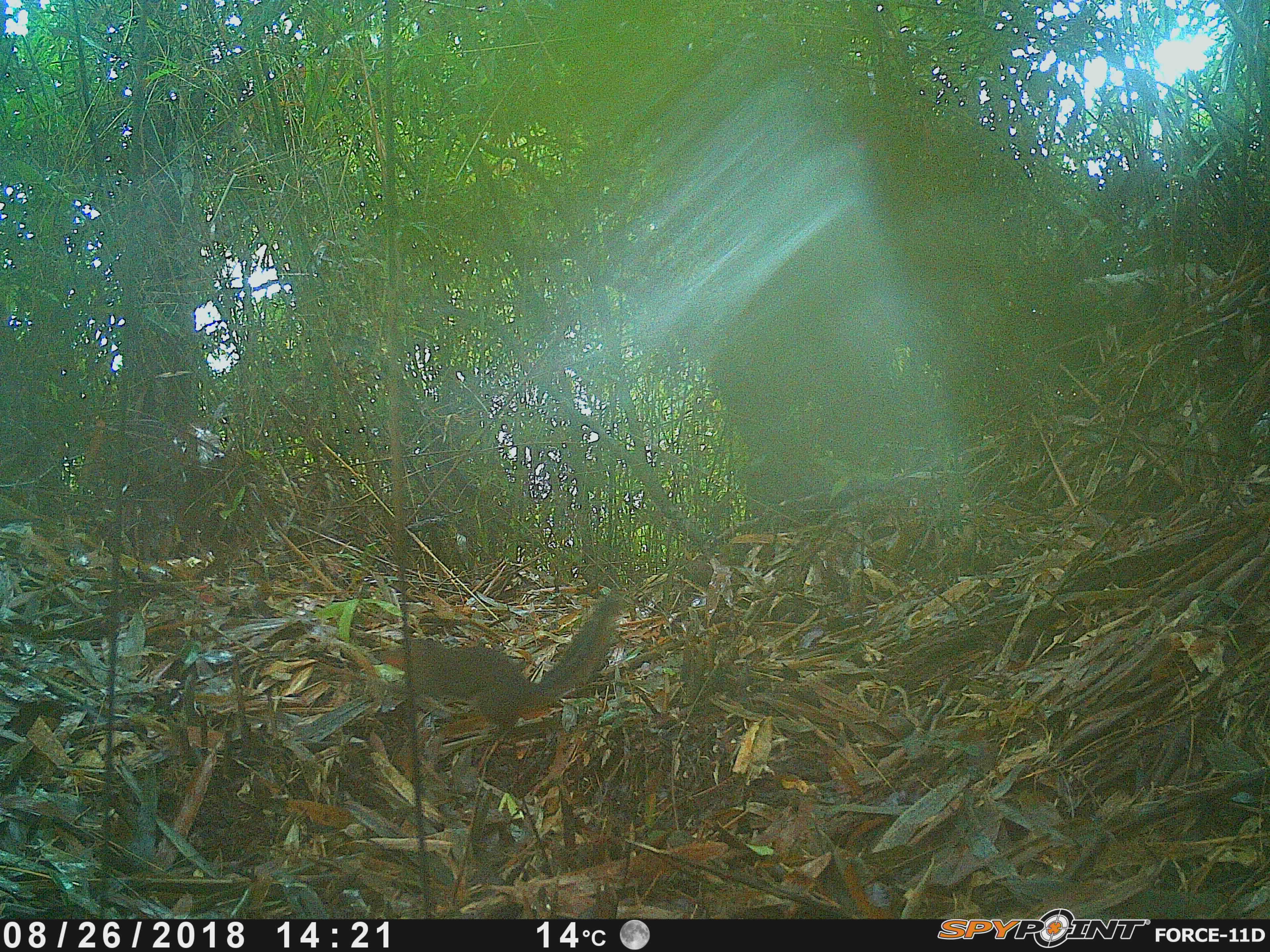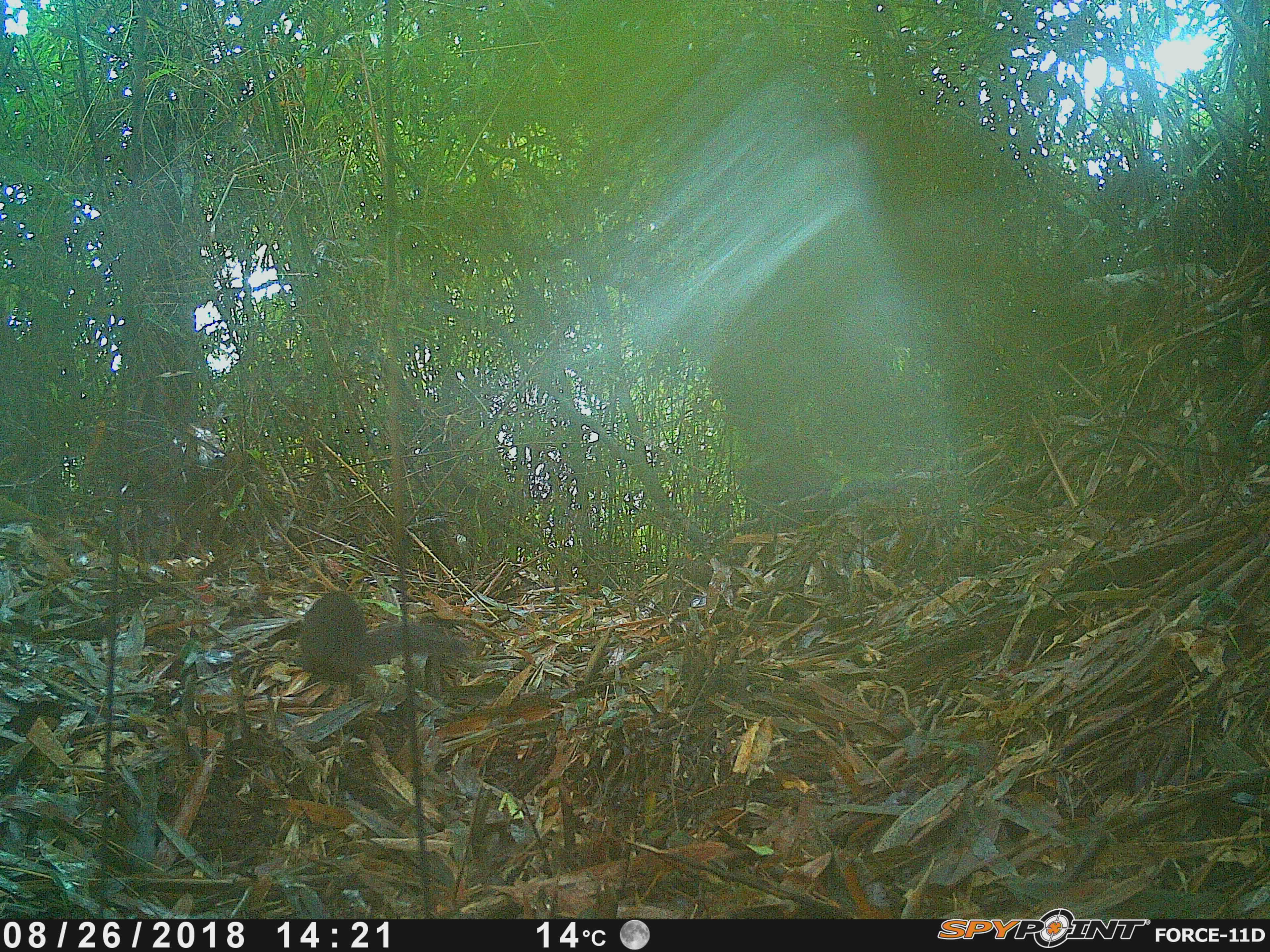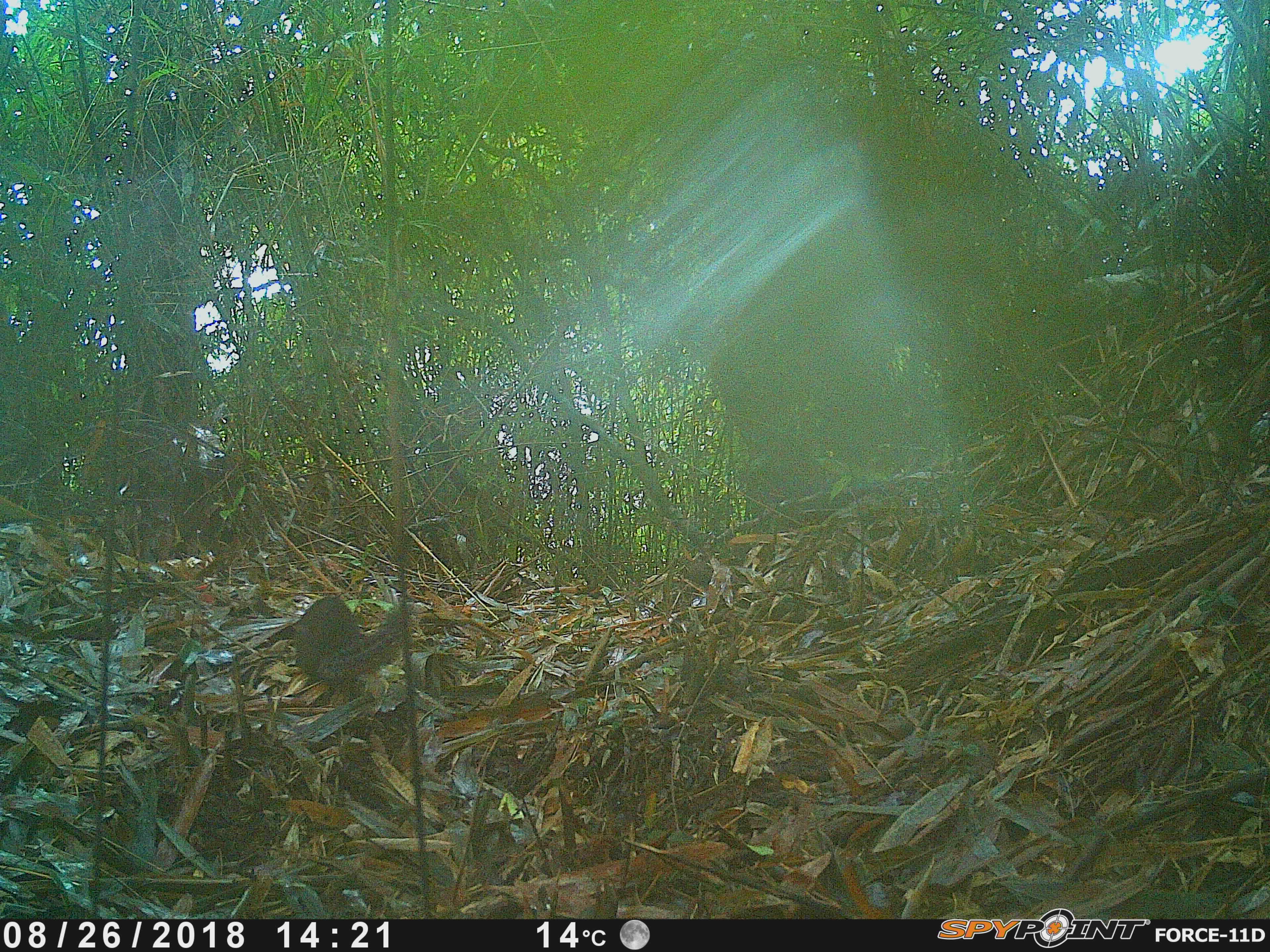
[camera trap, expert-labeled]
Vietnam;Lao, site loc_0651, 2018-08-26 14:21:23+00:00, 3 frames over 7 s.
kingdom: Animalia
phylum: Chordata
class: Mammalia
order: Rodentia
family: Sciuridae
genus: Dremomys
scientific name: Dremomys rufigenis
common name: red-cheeked squirrel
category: red cheeked squirrel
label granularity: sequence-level